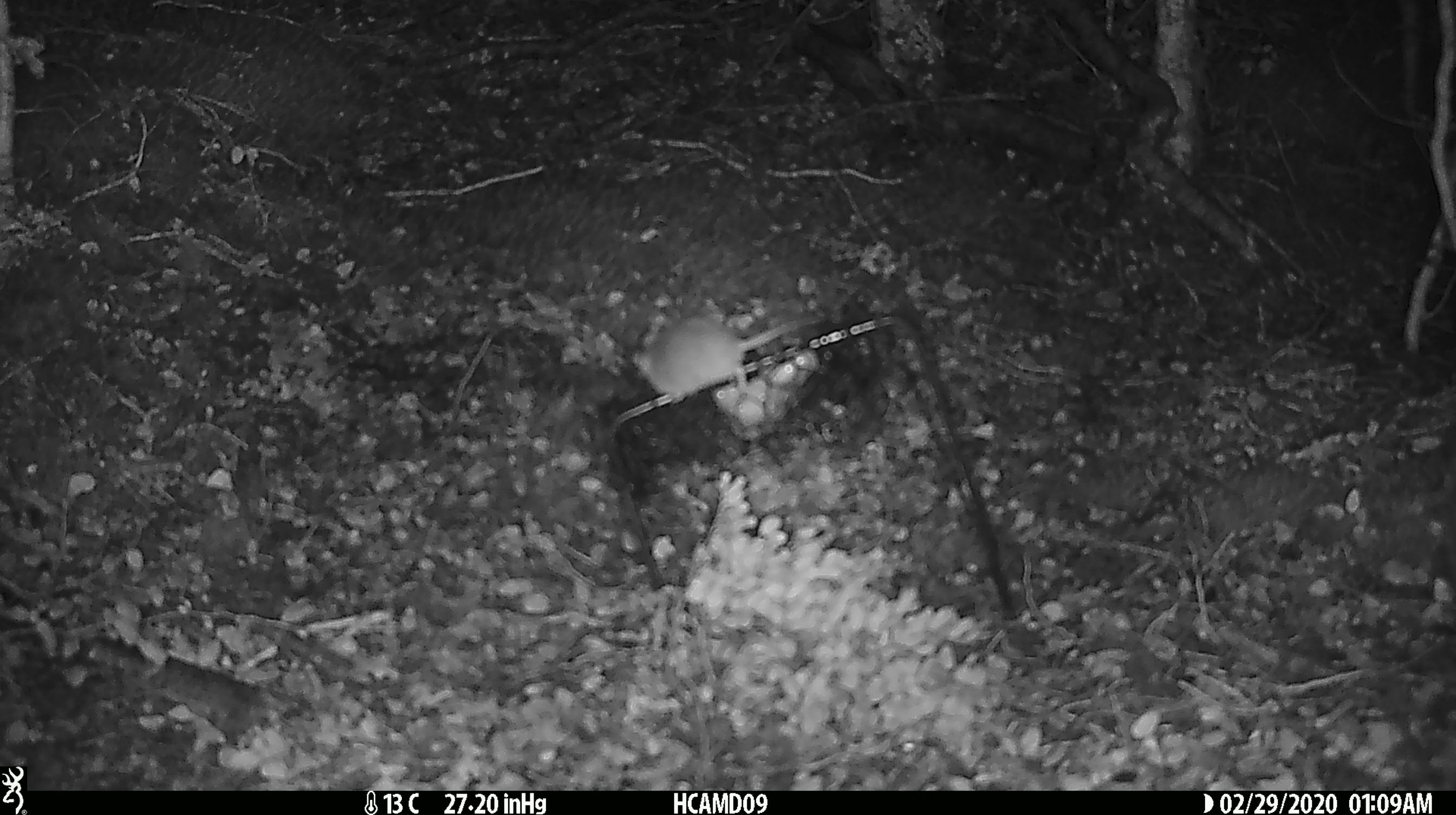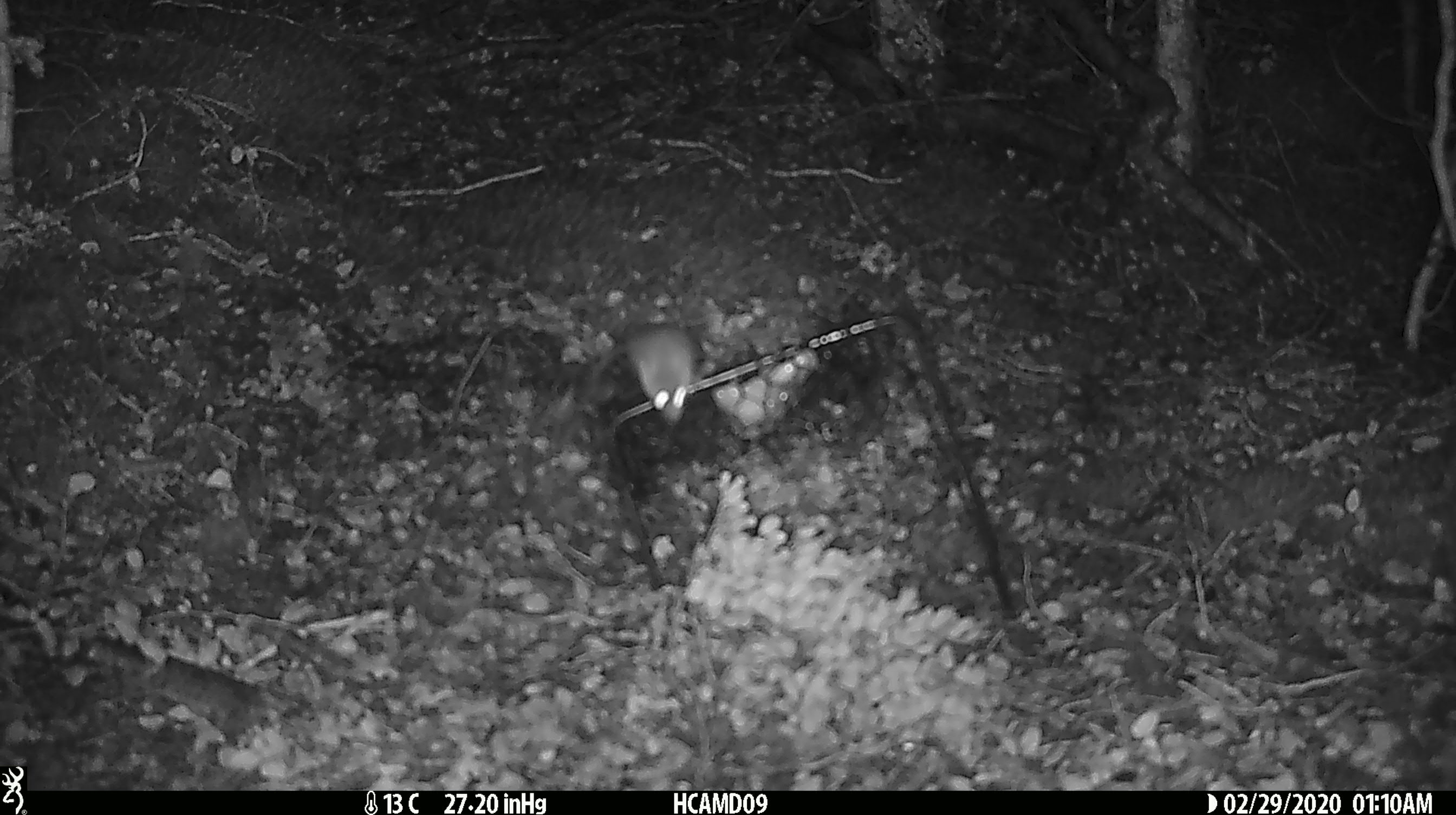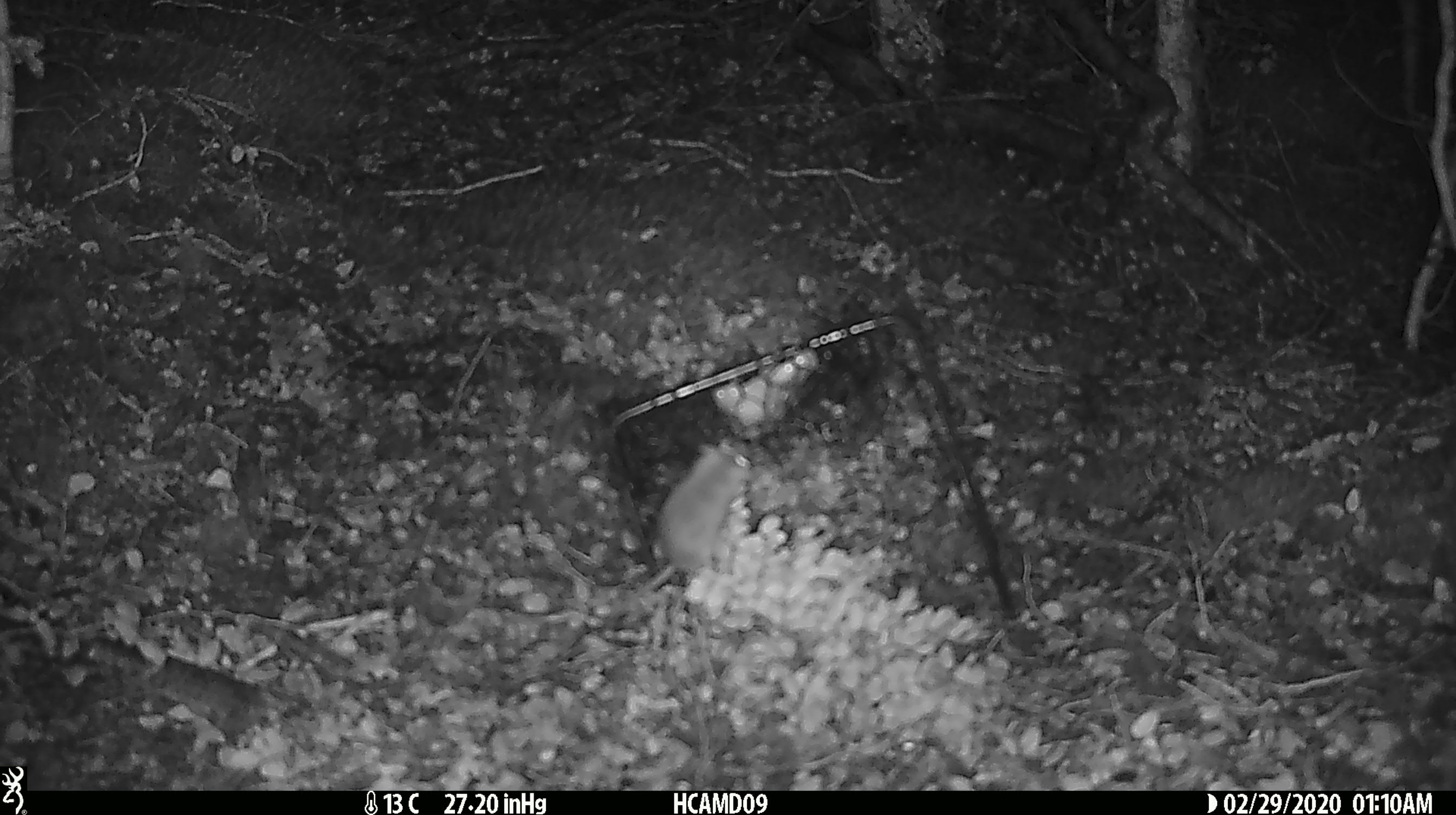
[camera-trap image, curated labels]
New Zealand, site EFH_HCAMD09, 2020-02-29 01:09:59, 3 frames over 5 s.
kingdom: Animalia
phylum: Chordata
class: Mammalia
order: Rodentia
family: Muridae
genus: Mus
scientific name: Mus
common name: mouse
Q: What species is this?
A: Mouse (Mus).